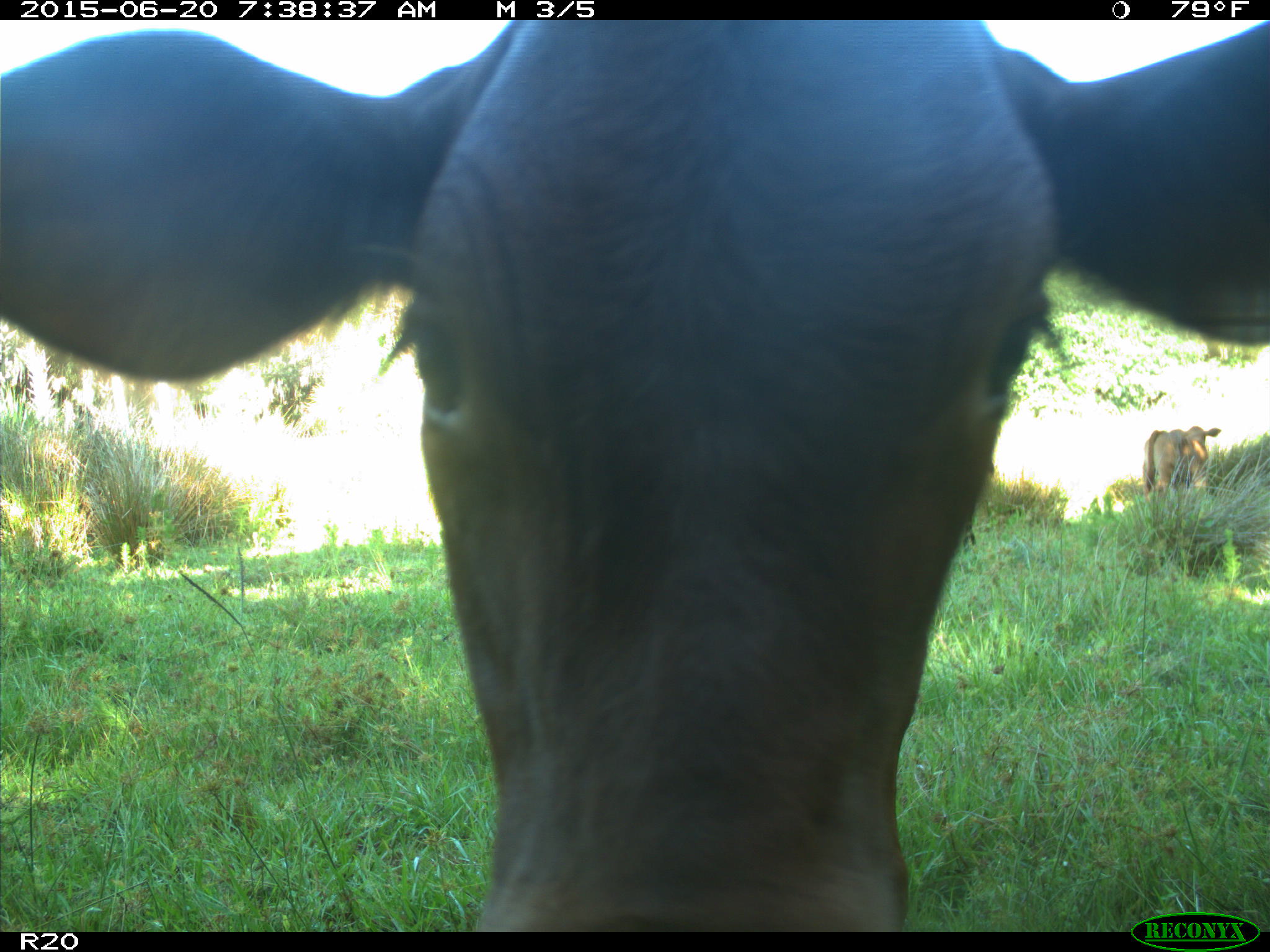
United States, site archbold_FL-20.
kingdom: Animalia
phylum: Chordata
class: Mammalia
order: Artiodactyla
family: Bovidae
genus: Bos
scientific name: Bos taurus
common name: domestic cow